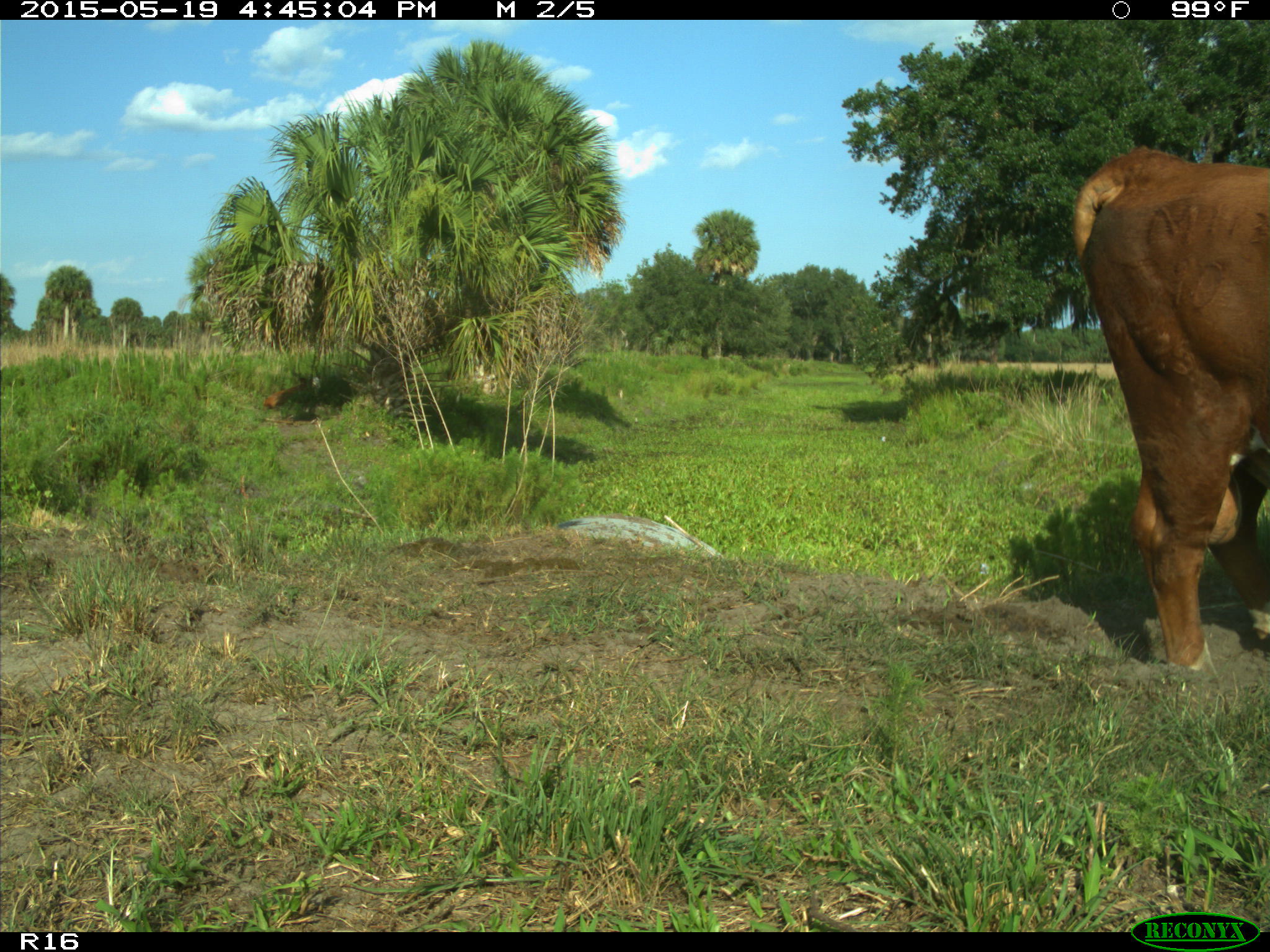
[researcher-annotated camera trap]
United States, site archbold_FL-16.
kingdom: Animalia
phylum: Chordata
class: Mammalia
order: Artiodactyla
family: Bovidae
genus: Bos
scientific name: Bos taurus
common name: domestic cow